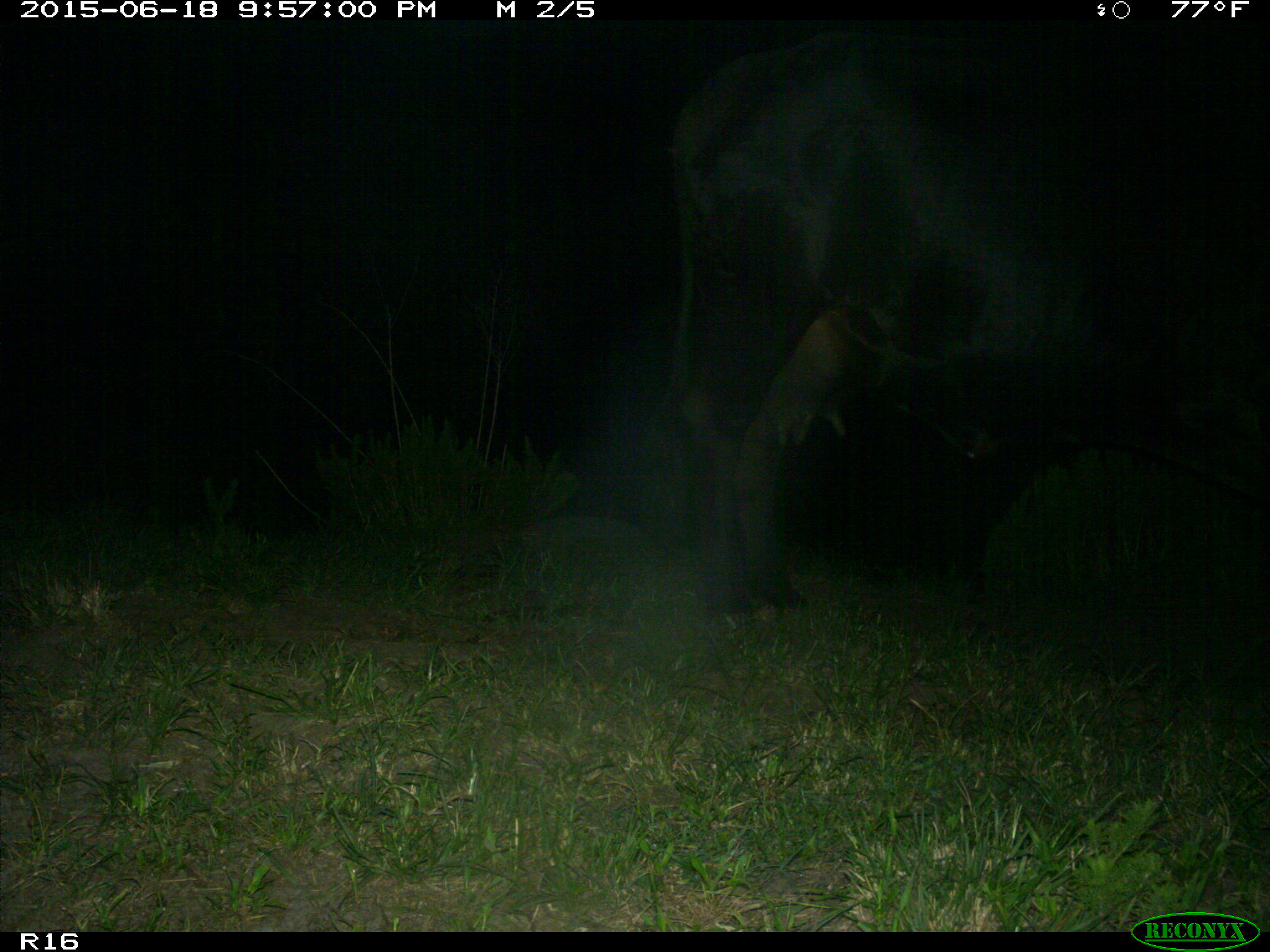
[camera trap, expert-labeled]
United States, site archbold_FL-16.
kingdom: Animalia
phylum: Chordata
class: Mammalia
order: Artiodactyla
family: Bovidae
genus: Bos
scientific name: Bos taurus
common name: domestic cow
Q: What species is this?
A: Bos taurus (domestic cow).